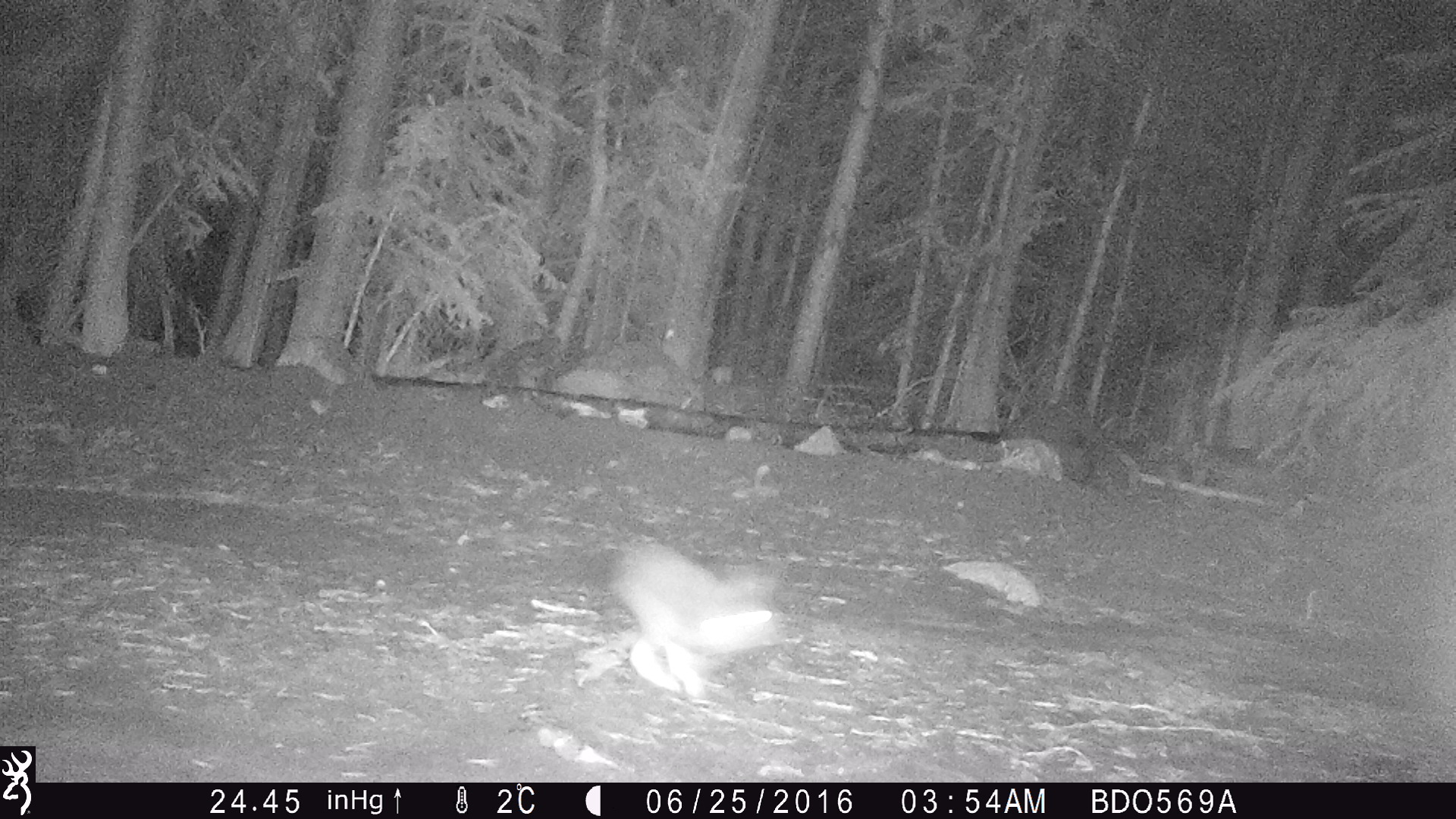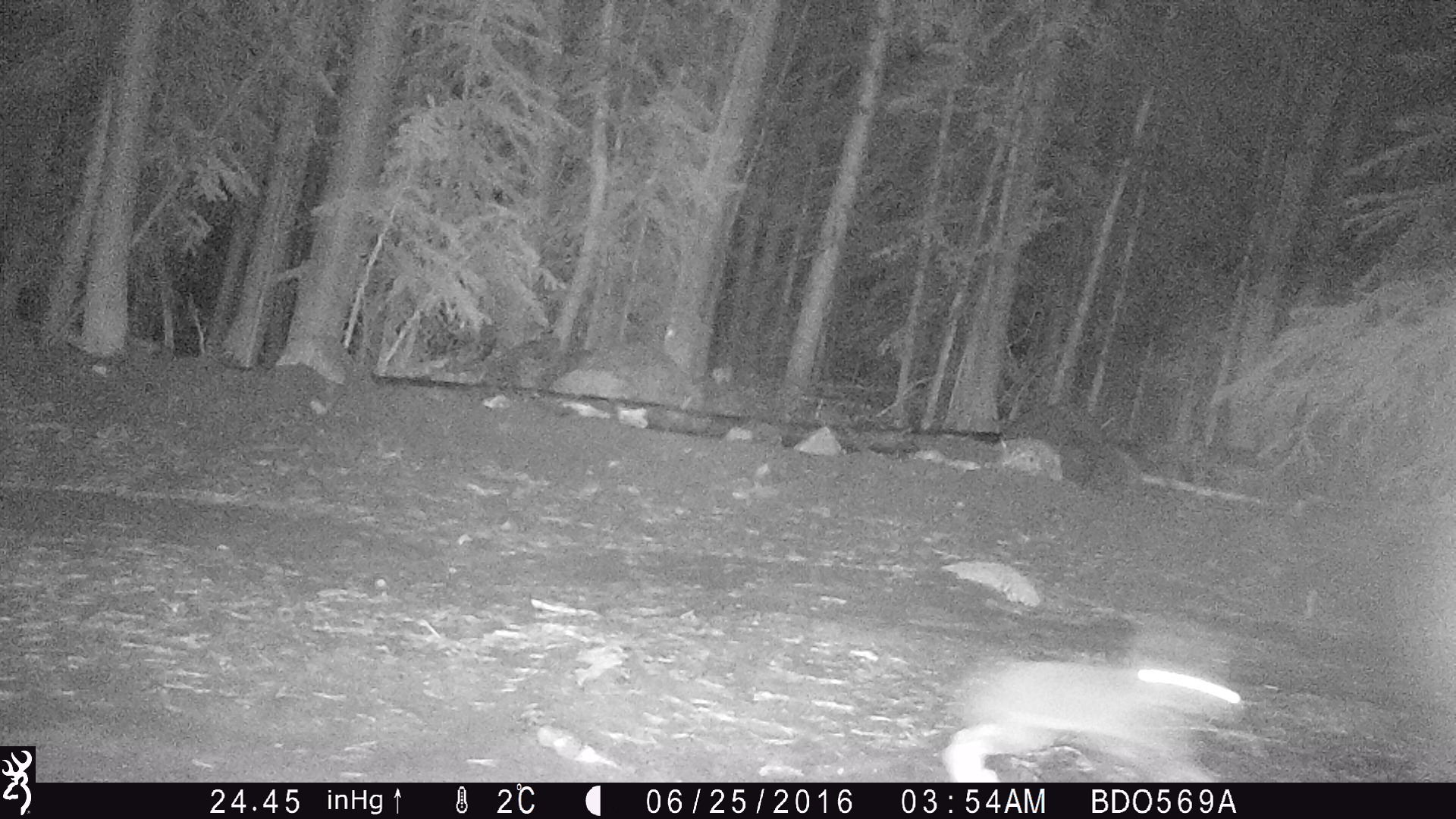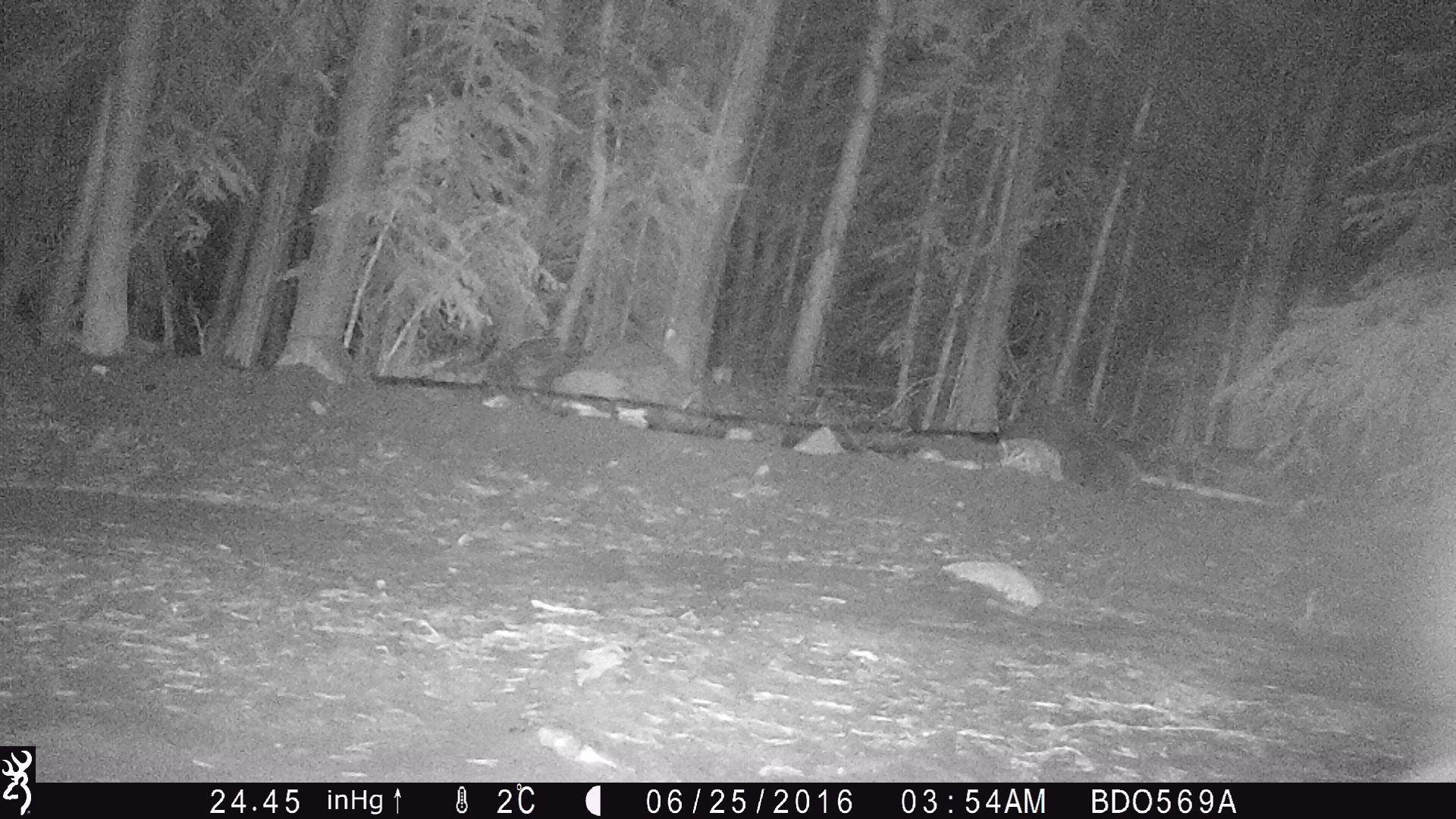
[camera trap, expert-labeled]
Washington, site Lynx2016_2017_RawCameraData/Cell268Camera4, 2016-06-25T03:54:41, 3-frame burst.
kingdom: Animalia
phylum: Chordata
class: Mammalia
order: Lagomorpha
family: Leporidae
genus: Lepus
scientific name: Lepus americanus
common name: snowshoe hare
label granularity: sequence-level